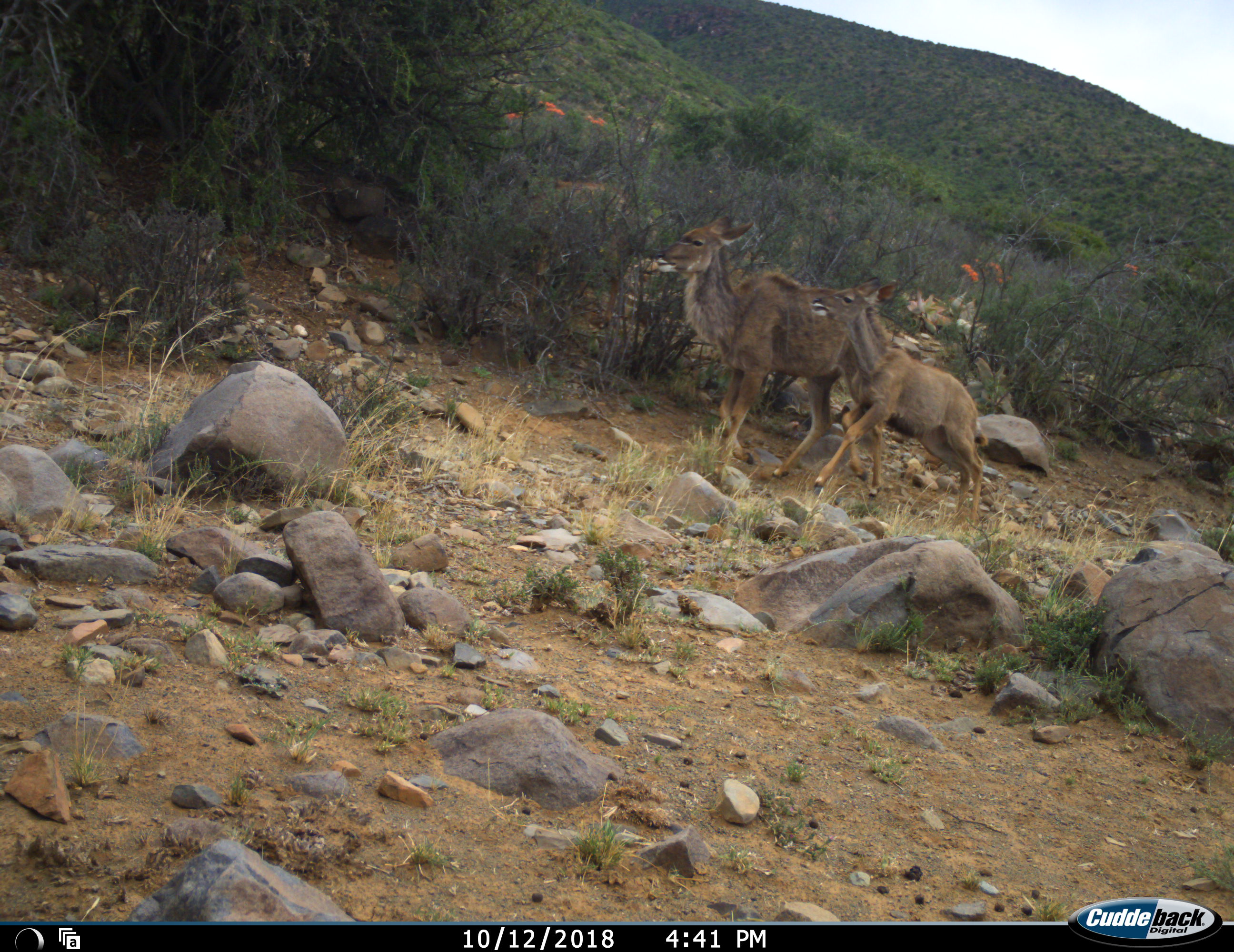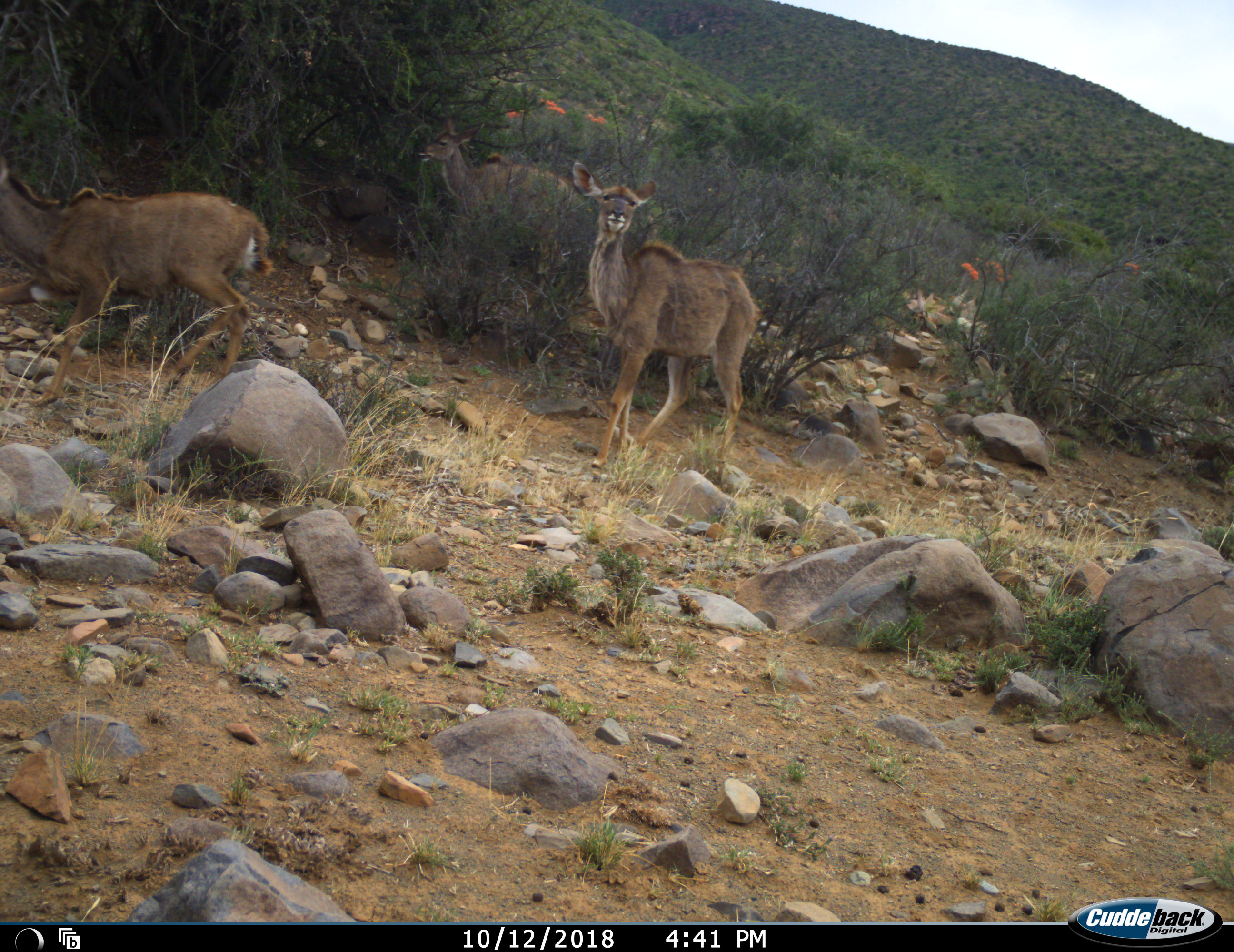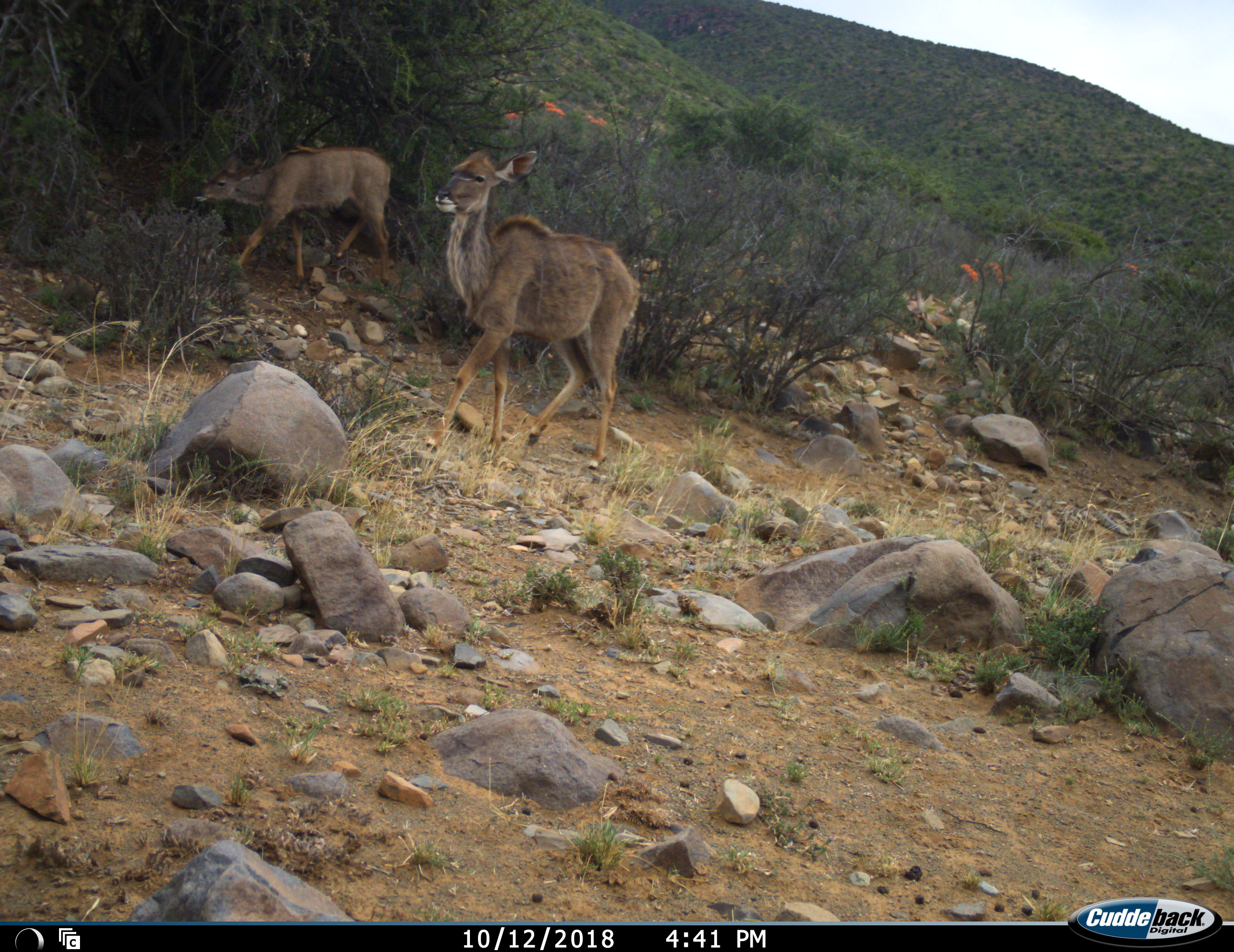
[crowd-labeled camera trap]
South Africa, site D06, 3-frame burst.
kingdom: Animalia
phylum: Chordata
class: Mammalia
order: Artiodactyla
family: Bovidae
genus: Tragelaphus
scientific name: Tragelaphus strepsiceros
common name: greater kudu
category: kudu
Kudu (greater kudu) (Tragelaphus strepsiceros), count 3. Behavior (volunteer vote fractions): standing 11%, resting 0%, moving 100%, interacting 0%. Young present (vote fraction): 44%. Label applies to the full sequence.